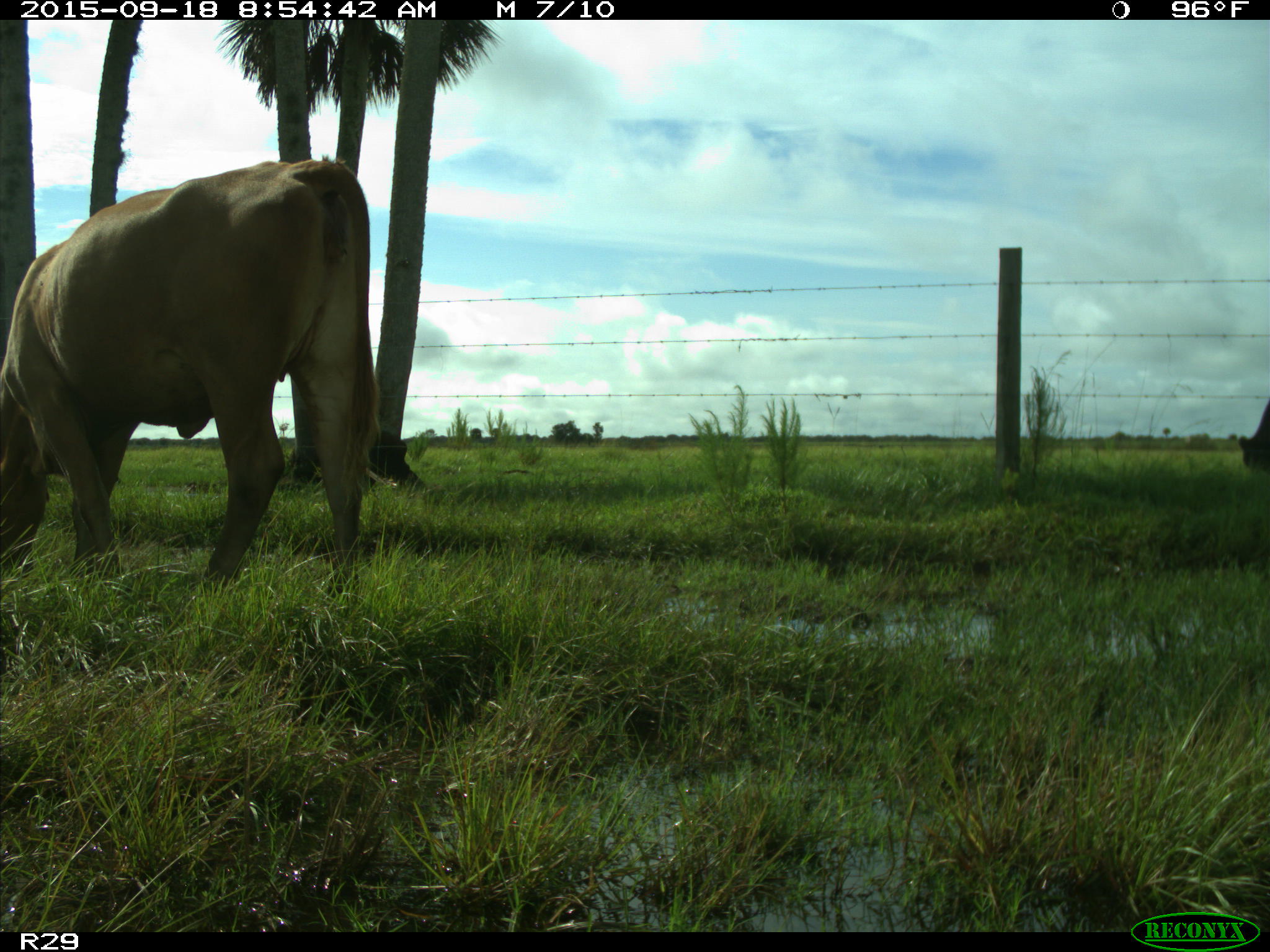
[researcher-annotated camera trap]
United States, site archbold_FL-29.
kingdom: Animalia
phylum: Chordata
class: Mammalia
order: Artiodactyla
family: Bovidae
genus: Bos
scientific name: Bos taurus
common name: domestic cow